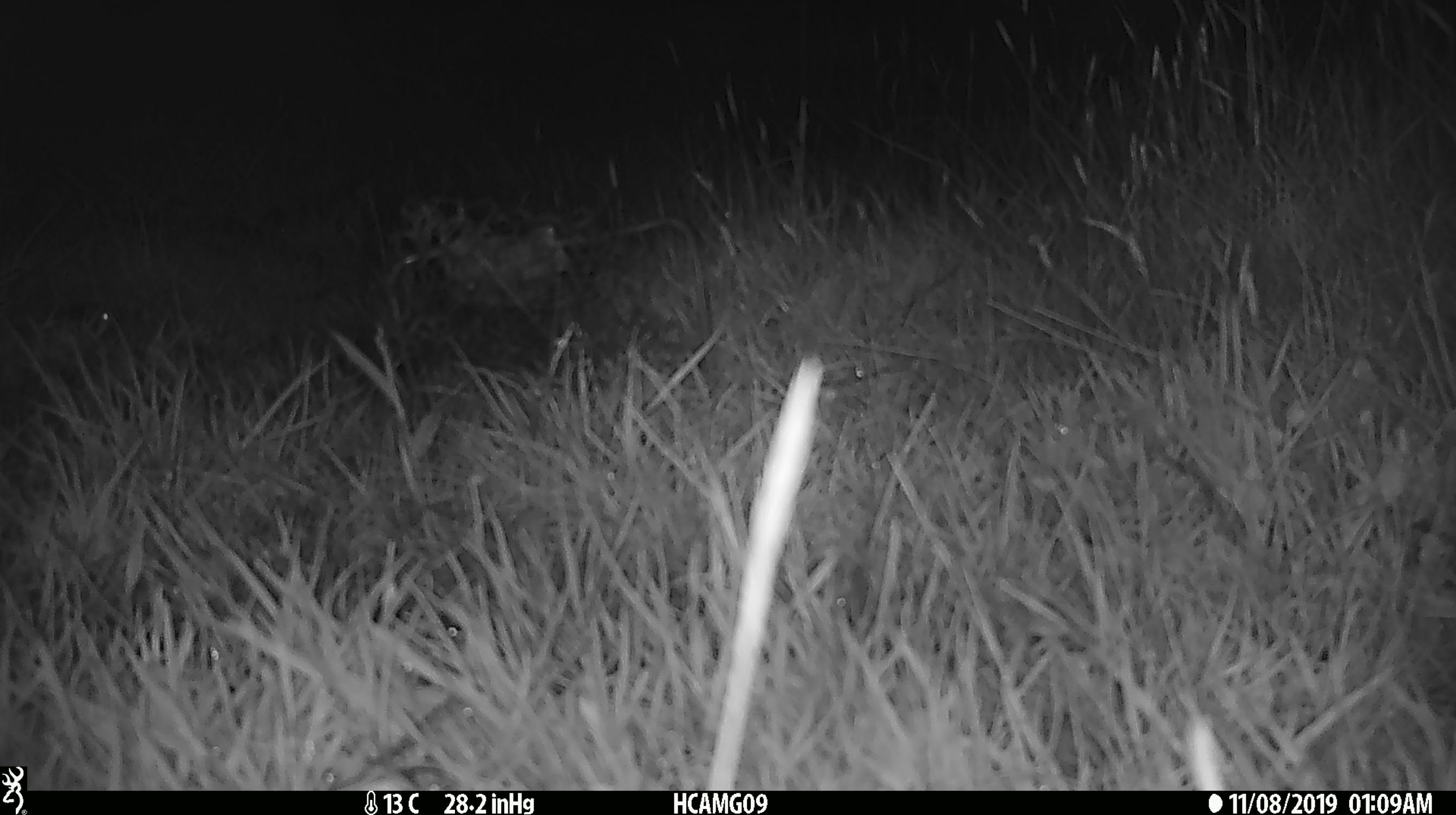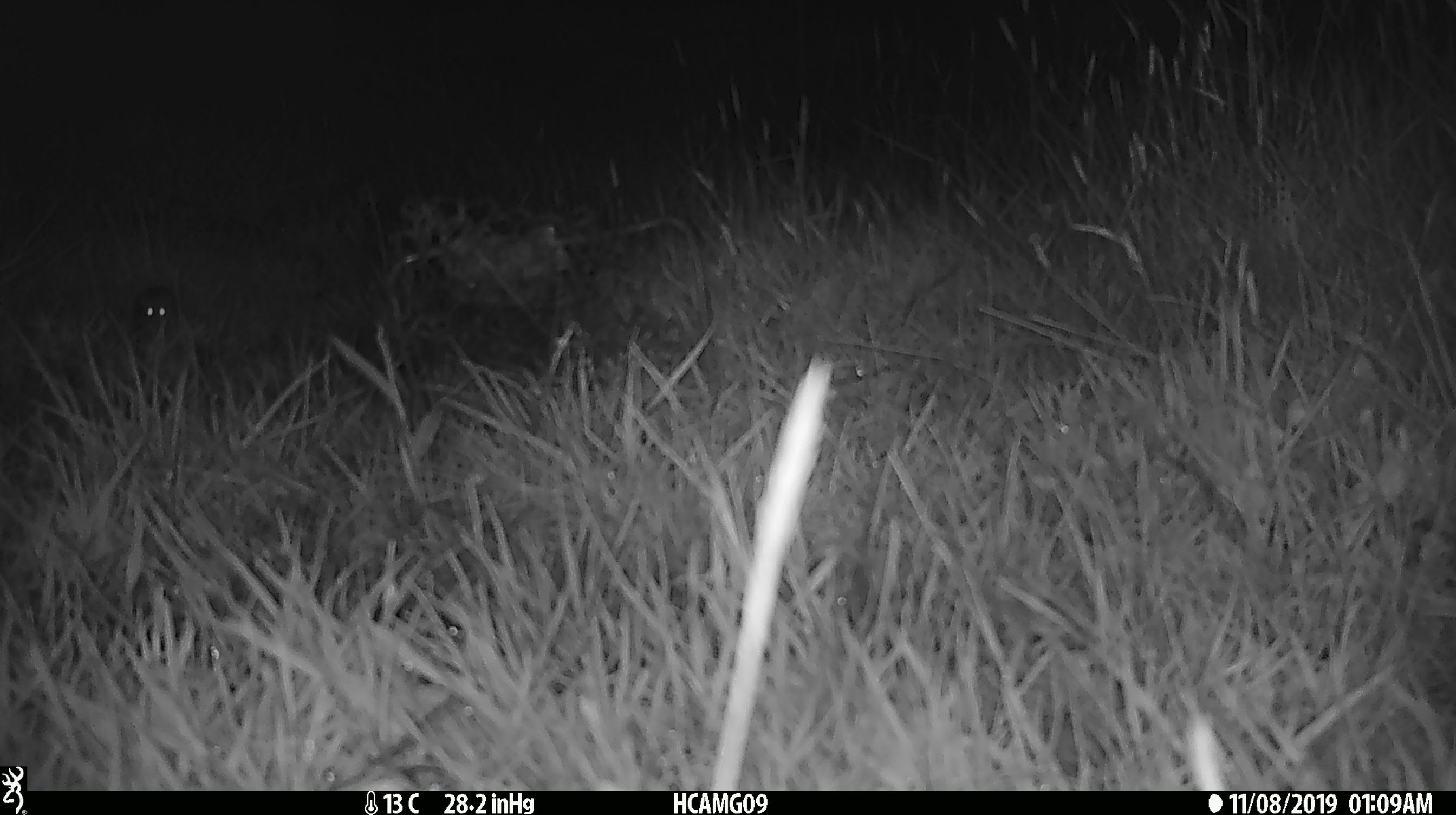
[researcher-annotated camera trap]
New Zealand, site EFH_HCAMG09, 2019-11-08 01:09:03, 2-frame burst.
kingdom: Animalia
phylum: Chordata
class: Mammalia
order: Rodentia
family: Muridae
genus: Mus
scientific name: Mus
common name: mouse